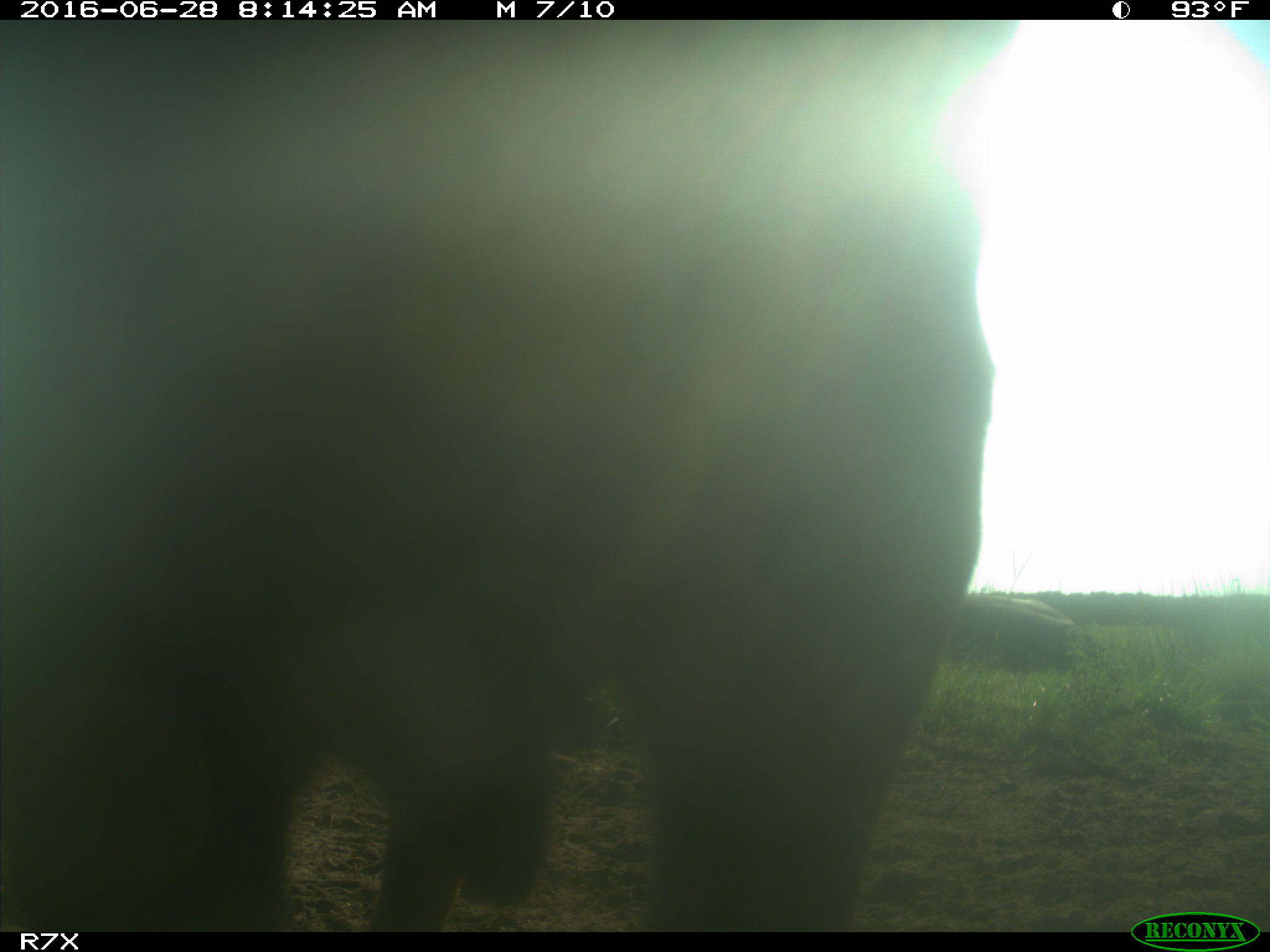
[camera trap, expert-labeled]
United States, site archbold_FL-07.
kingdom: Animalia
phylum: Chordata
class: Mammalia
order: Artiodactyla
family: Bovidae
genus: Bos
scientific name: Bos taurus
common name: domestic cow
Bos taurus (domestic cow).